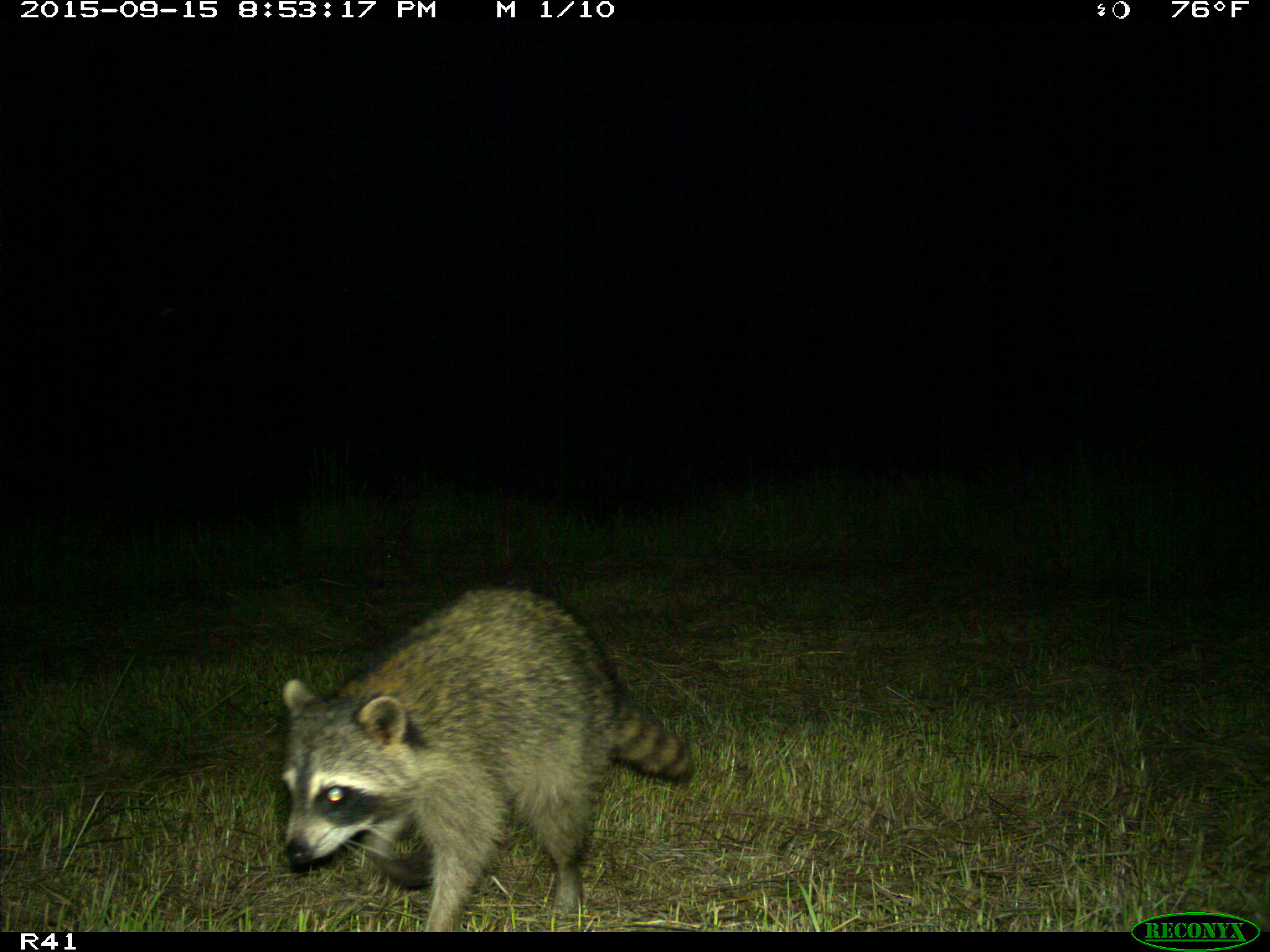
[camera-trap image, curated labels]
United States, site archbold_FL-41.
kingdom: Animalia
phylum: Chordata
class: Mammalia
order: Carnivora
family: Procyonidae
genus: Procyon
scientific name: Procyon lotor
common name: common raccoon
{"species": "Procyon lotor (common raccoon)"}